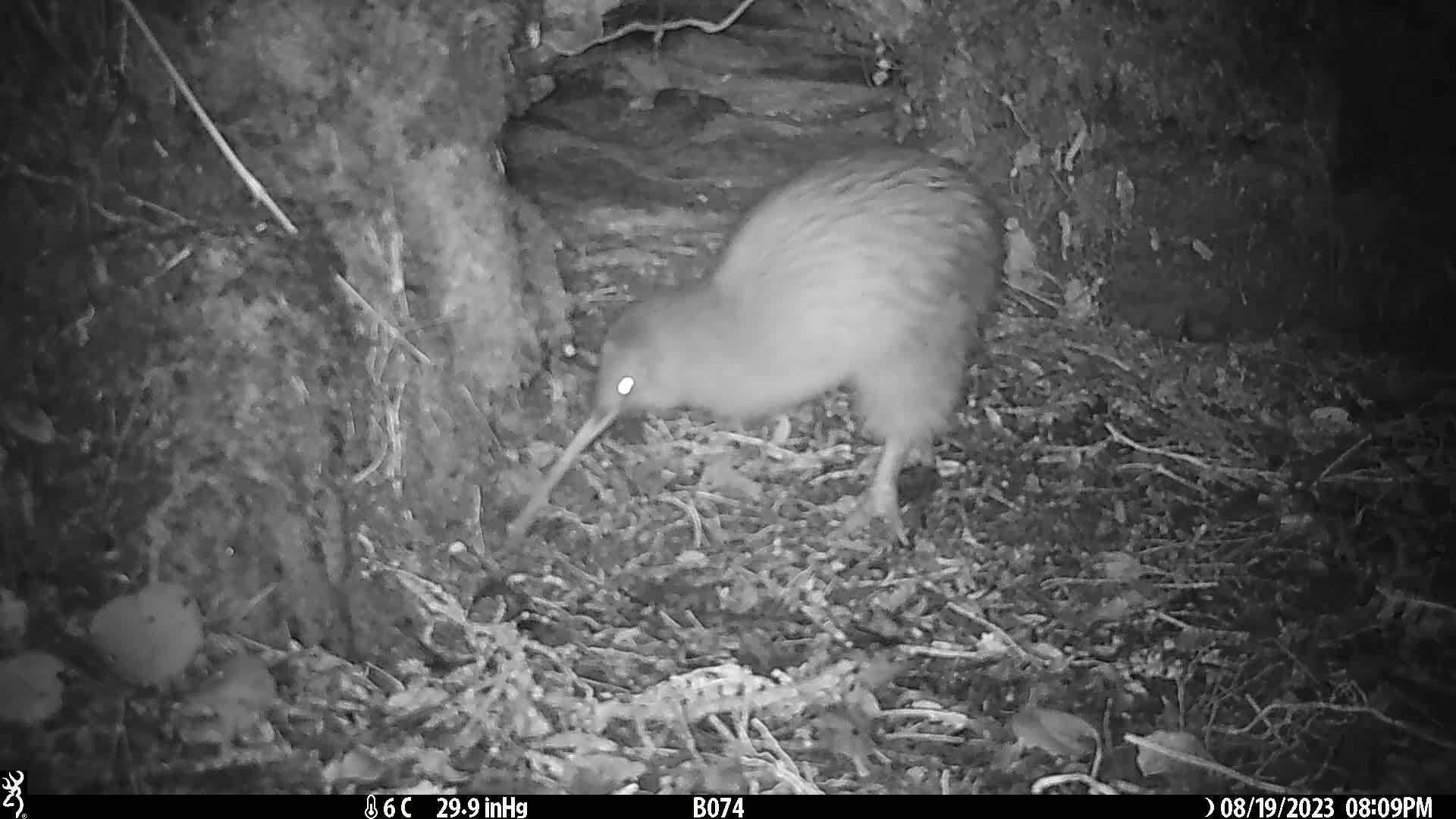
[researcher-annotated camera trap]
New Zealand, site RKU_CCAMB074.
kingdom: Animalia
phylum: Chordata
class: Aves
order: Apterygiformes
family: Apterygidae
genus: Apteryx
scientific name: Apteryx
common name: kiwi